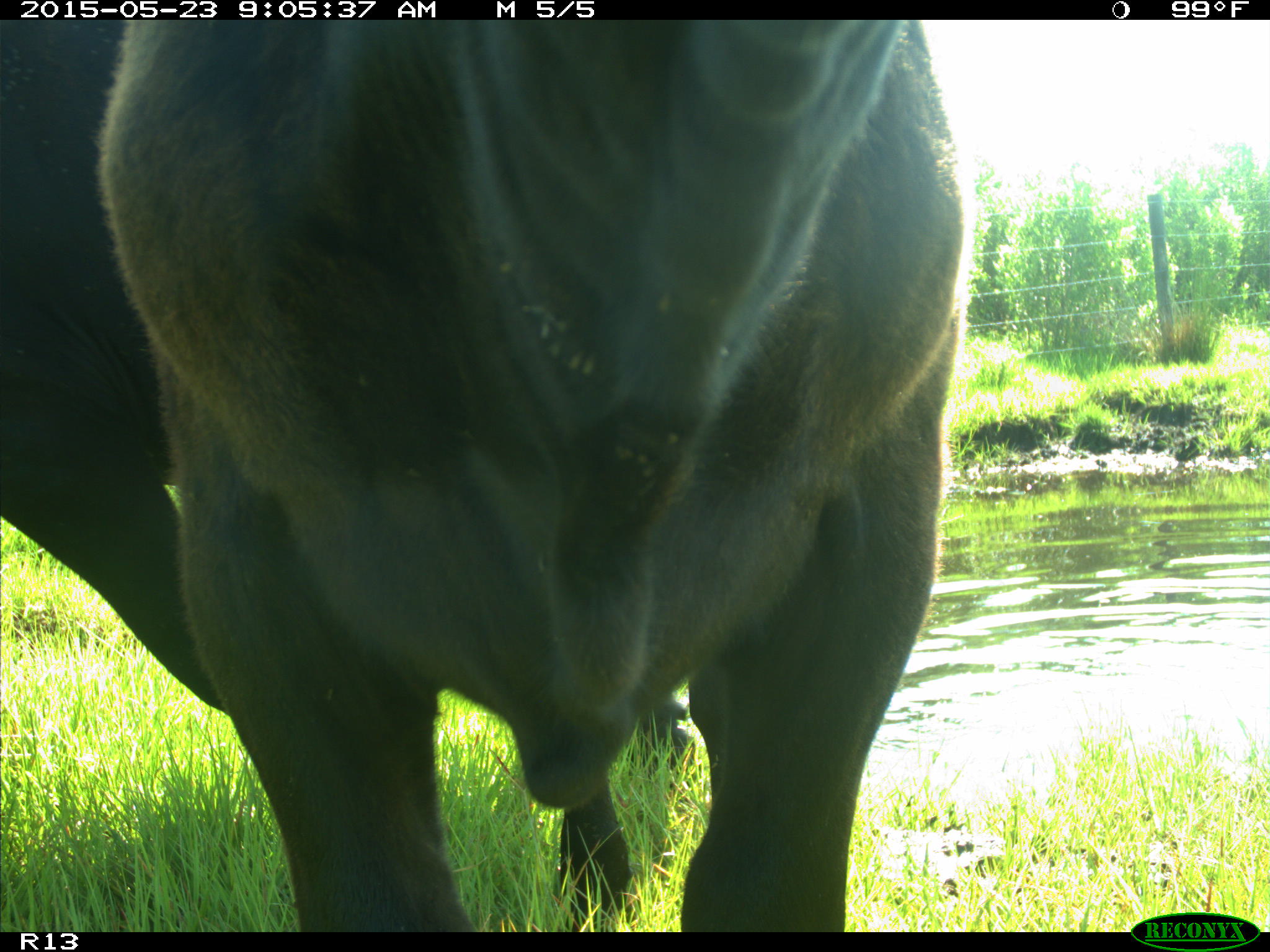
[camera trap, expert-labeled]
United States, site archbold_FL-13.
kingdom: Animalia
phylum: Chordata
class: Mammalia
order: Artiodactyla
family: Bovidae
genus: Bos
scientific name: Bos taurus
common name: domestic cow